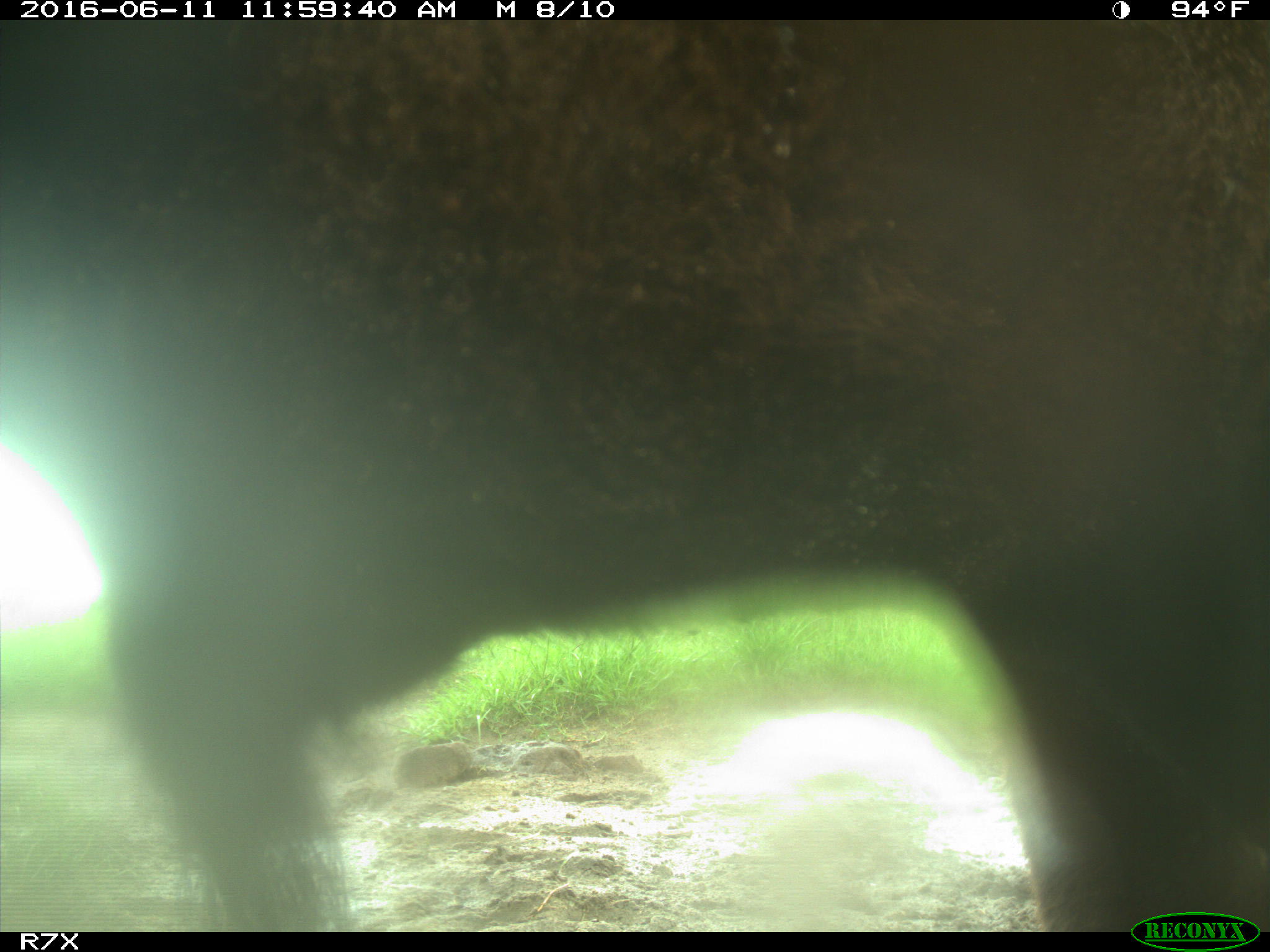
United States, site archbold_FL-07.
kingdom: Animalia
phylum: Chordata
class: Mammalia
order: Artiodactyla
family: Bovidae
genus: Bos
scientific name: Bos taurus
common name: domestic cow